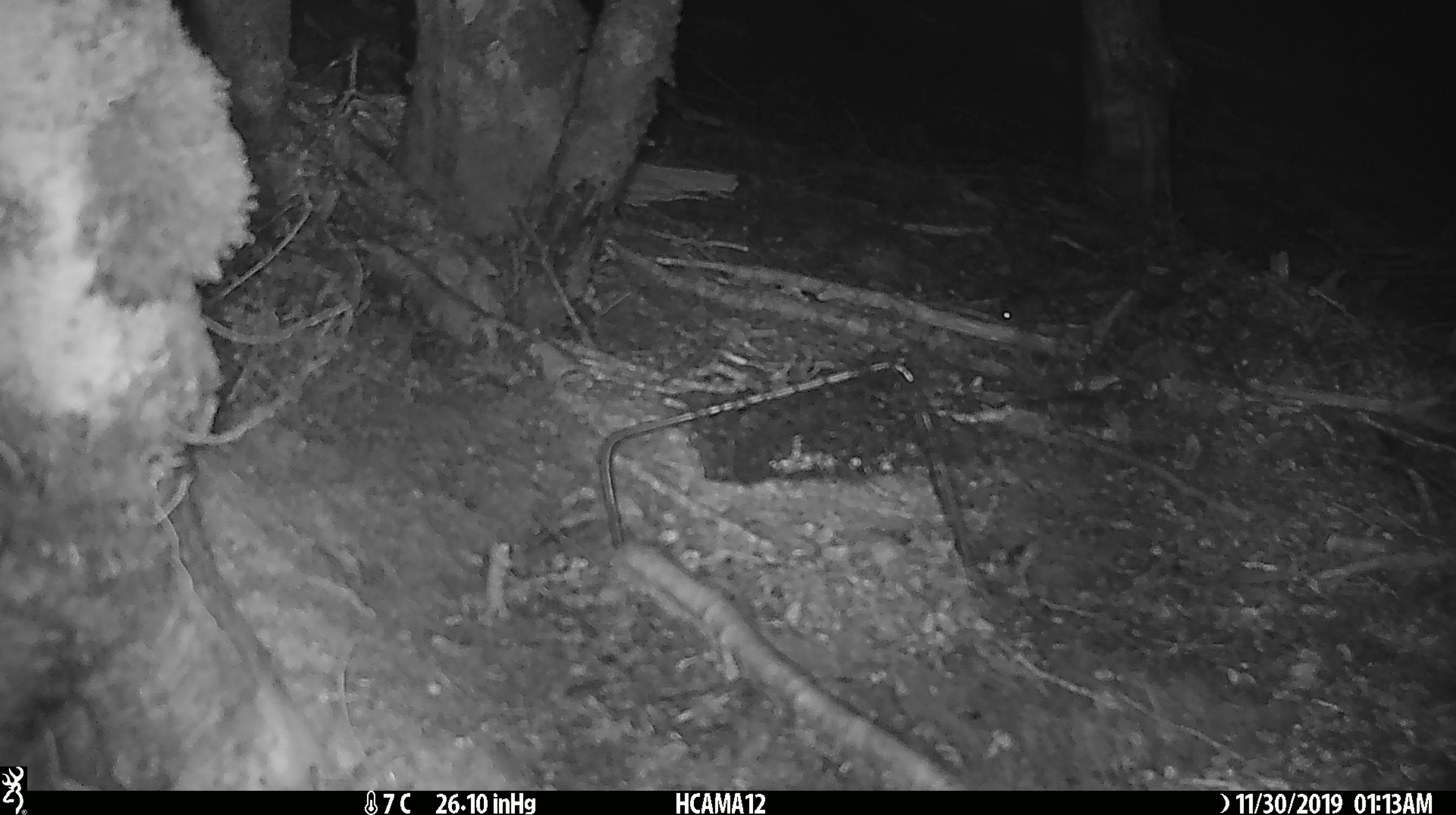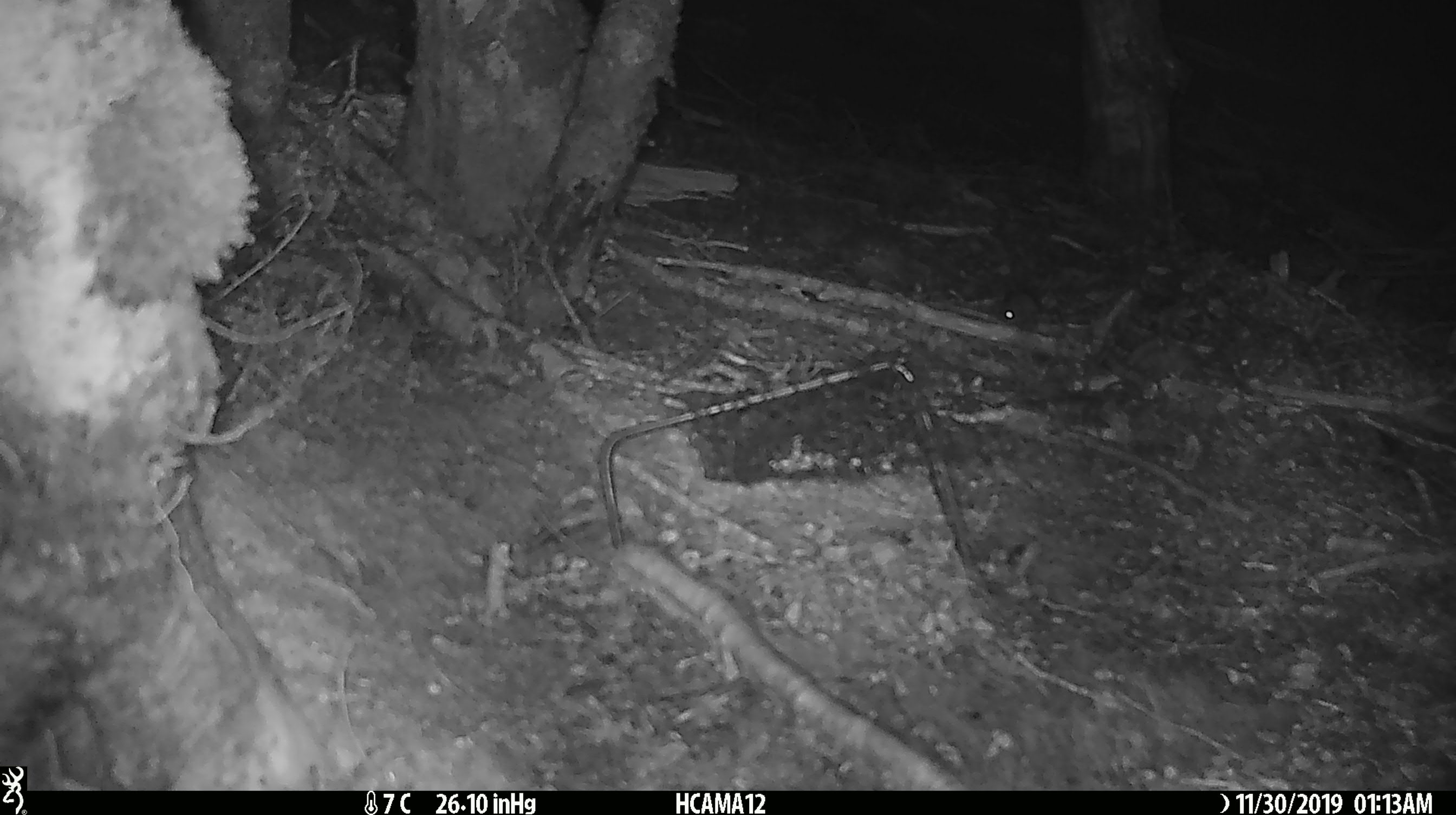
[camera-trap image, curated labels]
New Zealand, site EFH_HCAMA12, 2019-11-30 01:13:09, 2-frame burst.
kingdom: Animalia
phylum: Chordata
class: Mammalia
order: Rodentia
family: Muridae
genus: Mus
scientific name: Mus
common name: mouse